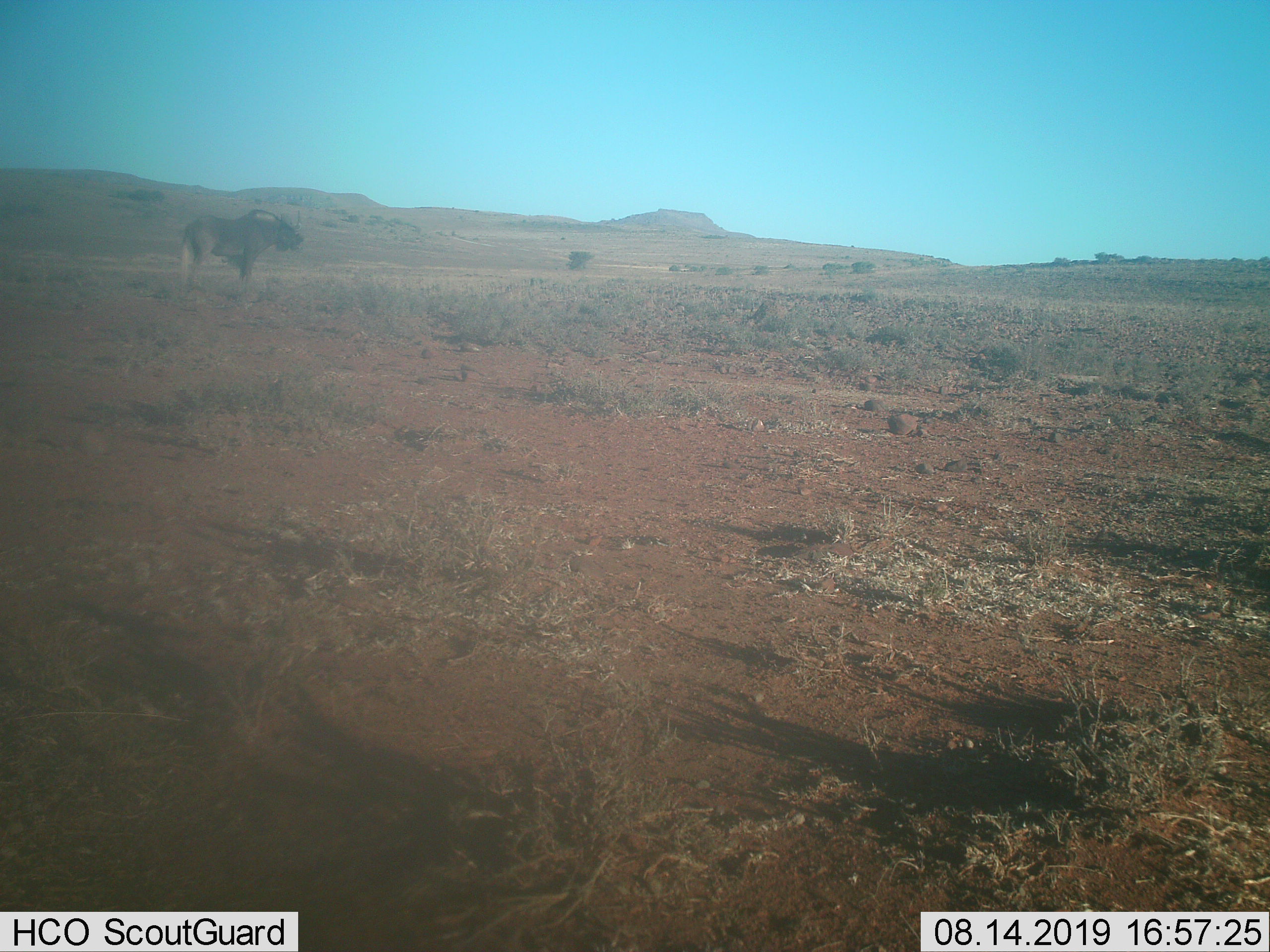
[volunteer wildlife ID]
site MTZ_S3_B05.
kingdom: Animalia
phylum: Chordata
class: Mammalia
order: Artiodactyla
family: Bovidae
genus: Connochaetes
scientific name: Connochaetes gnou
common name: black wildebeest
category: wildebeestblack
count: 1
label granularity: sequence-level